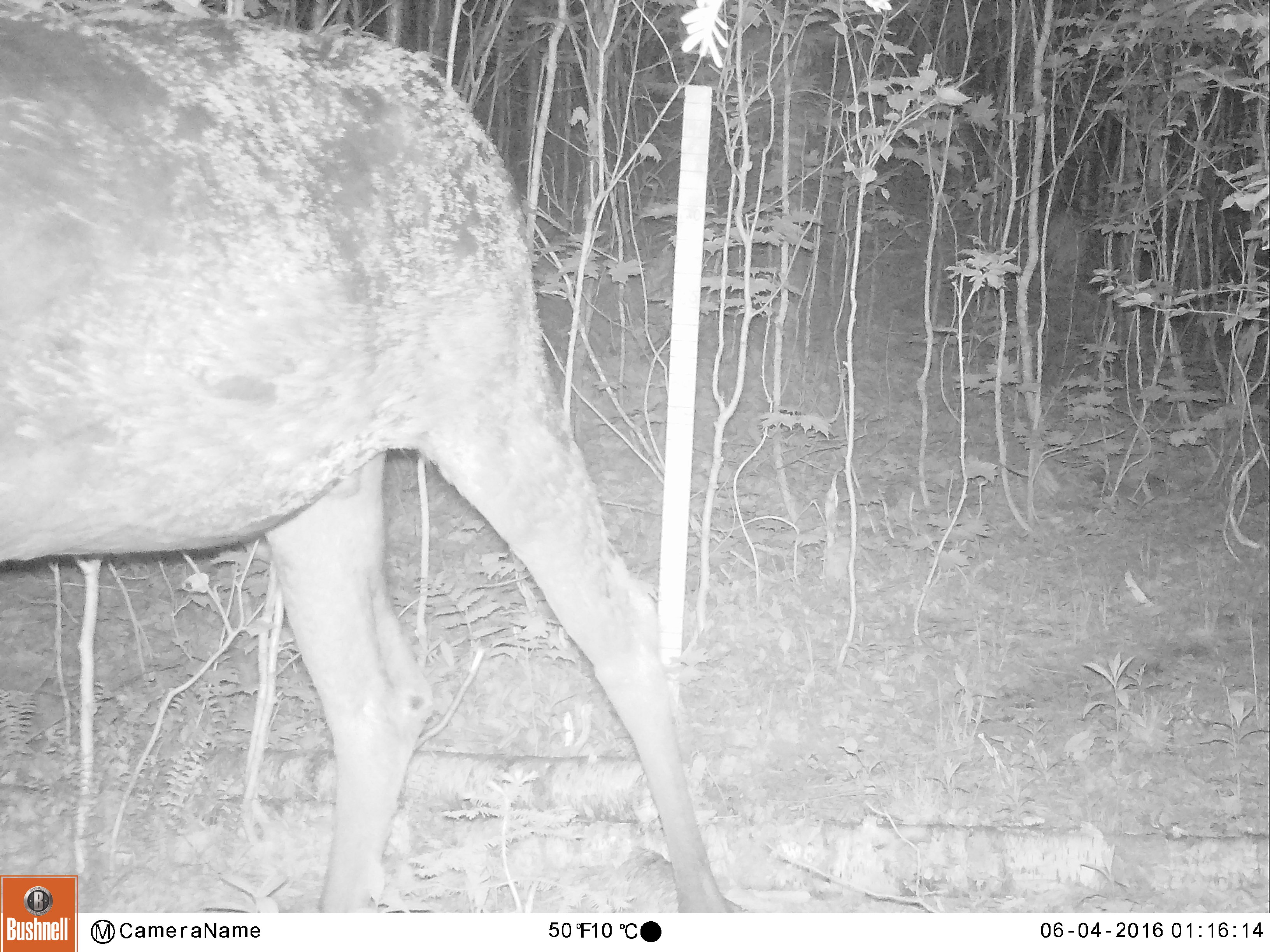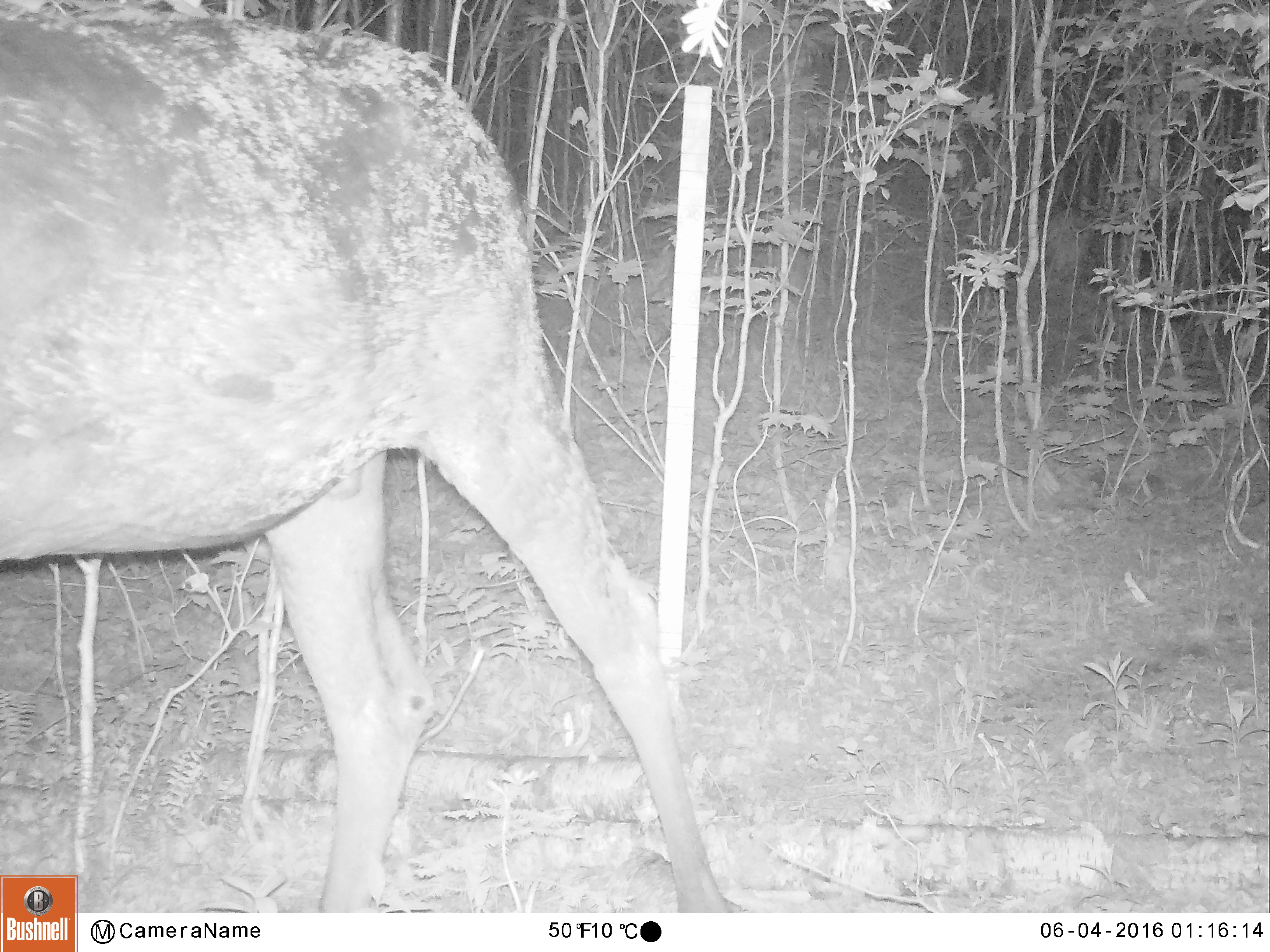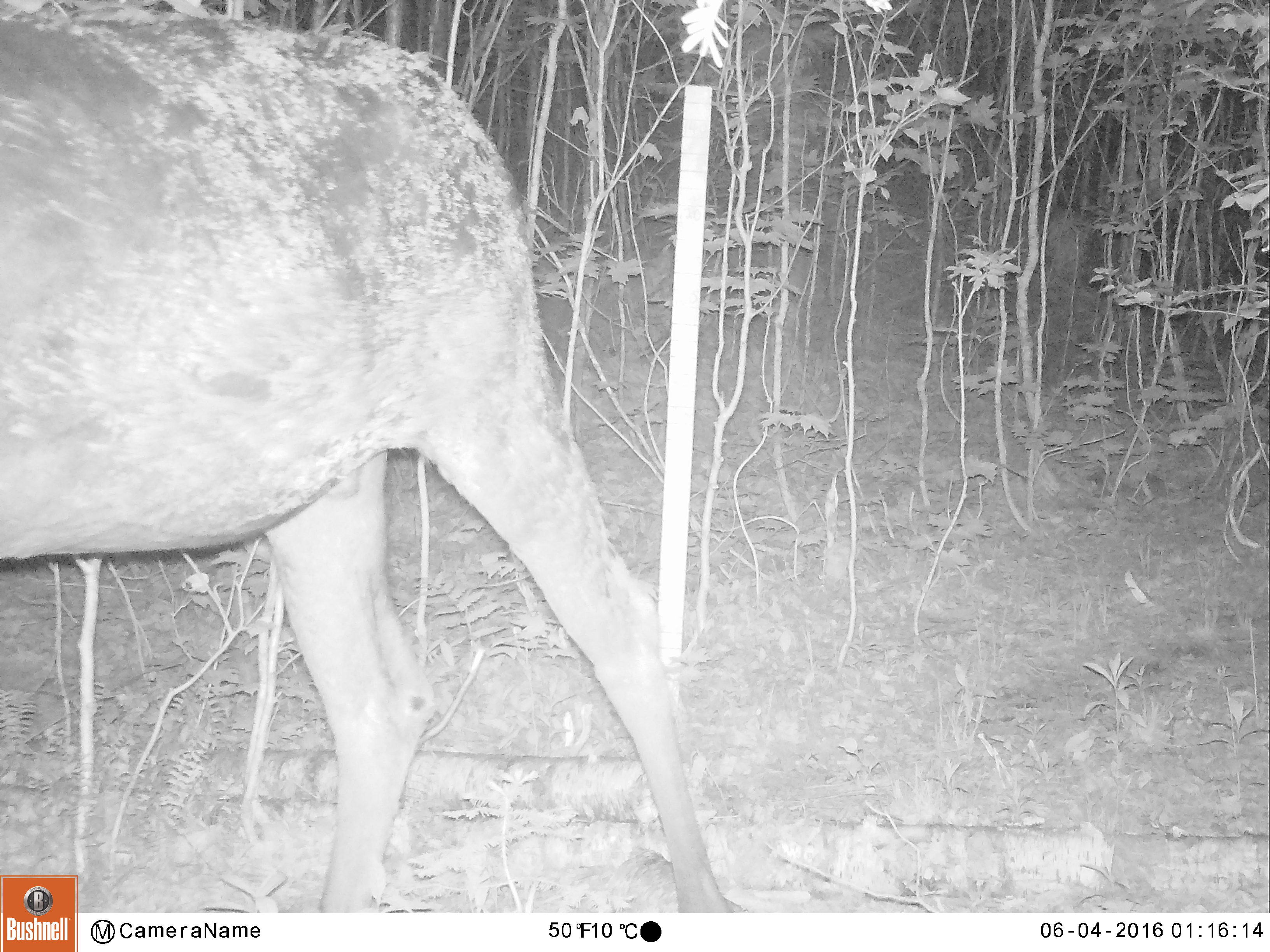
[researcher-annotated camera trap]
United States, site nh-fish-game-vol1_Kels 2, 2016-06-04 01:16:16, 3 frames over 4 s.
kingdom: Animalia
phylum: Chordata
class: Mammalia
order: Artiodactyla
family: Cervidae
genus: Alces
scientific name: Alces alces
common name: moose